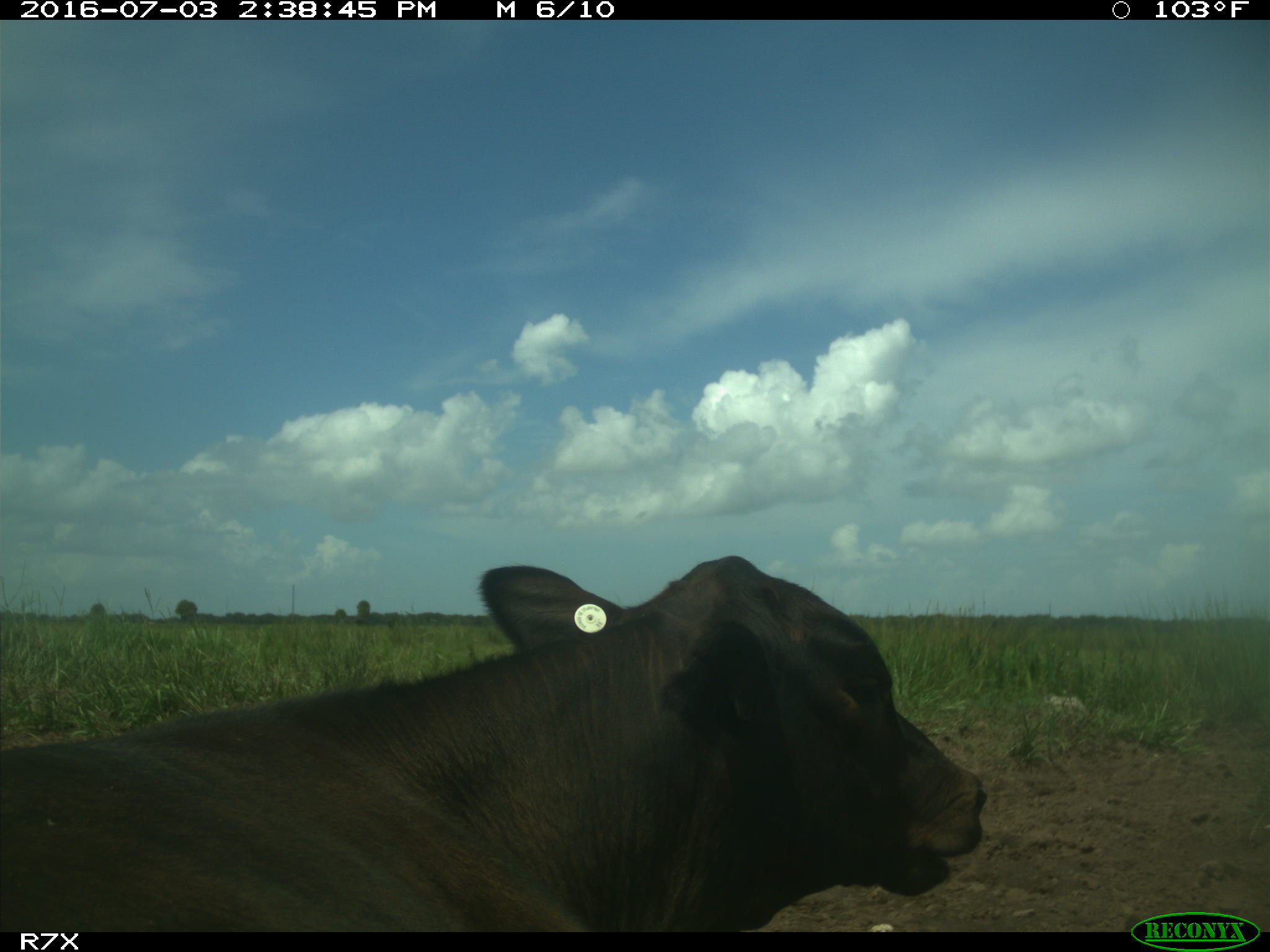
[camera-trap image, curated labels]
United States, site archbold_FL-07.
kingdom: Animalia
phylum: Chordata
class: Mammalia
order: Artiodactyla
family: Bovidae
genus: Bos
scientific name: Bos taurus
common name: domestic cow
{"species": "Bos taurus (domestic cow)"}